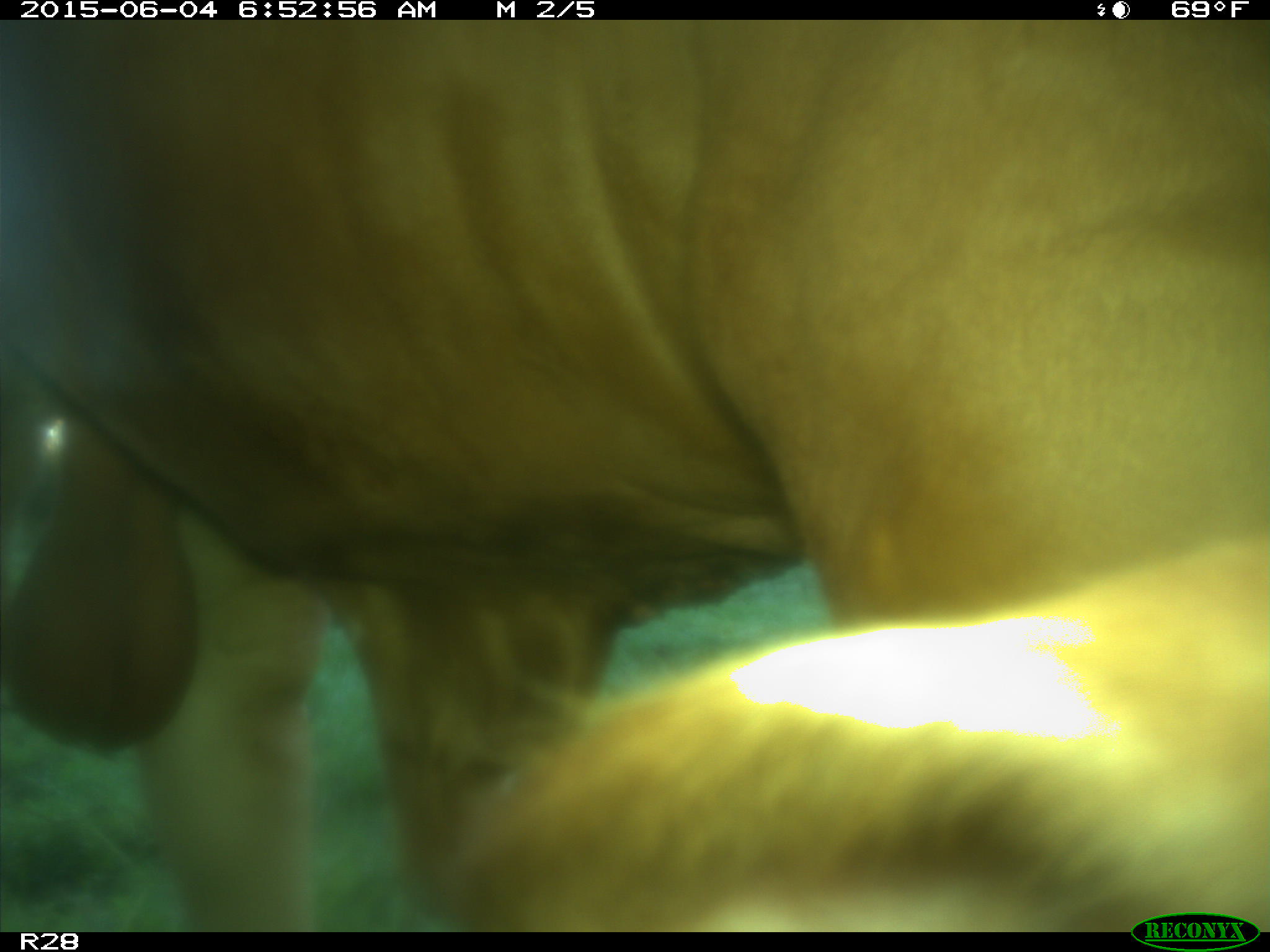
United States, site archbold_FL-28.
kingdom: Animalia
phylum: Chordata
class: Mammalia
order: Artiodactyla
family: Bovidae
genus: Bos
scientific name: Bos taurus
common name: domestic cow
Bos taurus (domestic cow).